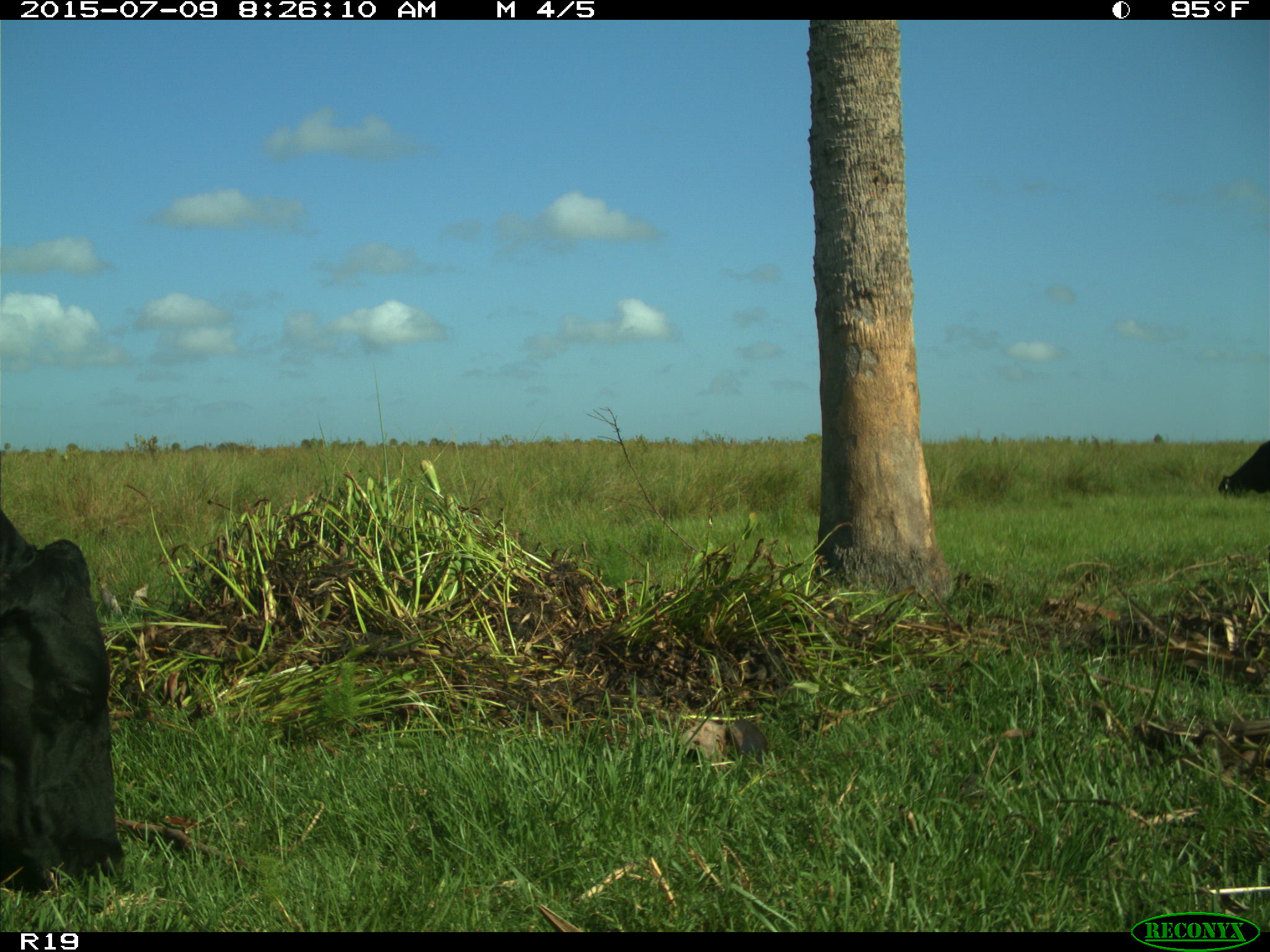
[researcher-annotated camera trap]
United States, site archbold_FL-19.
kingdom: Animalia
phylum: Chordata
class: Mammalia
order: Artiodactyla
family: Bovidae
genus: Bos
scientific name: Bos taurus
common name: domestic cow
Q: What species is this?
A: Bos taurus (domestic cow).